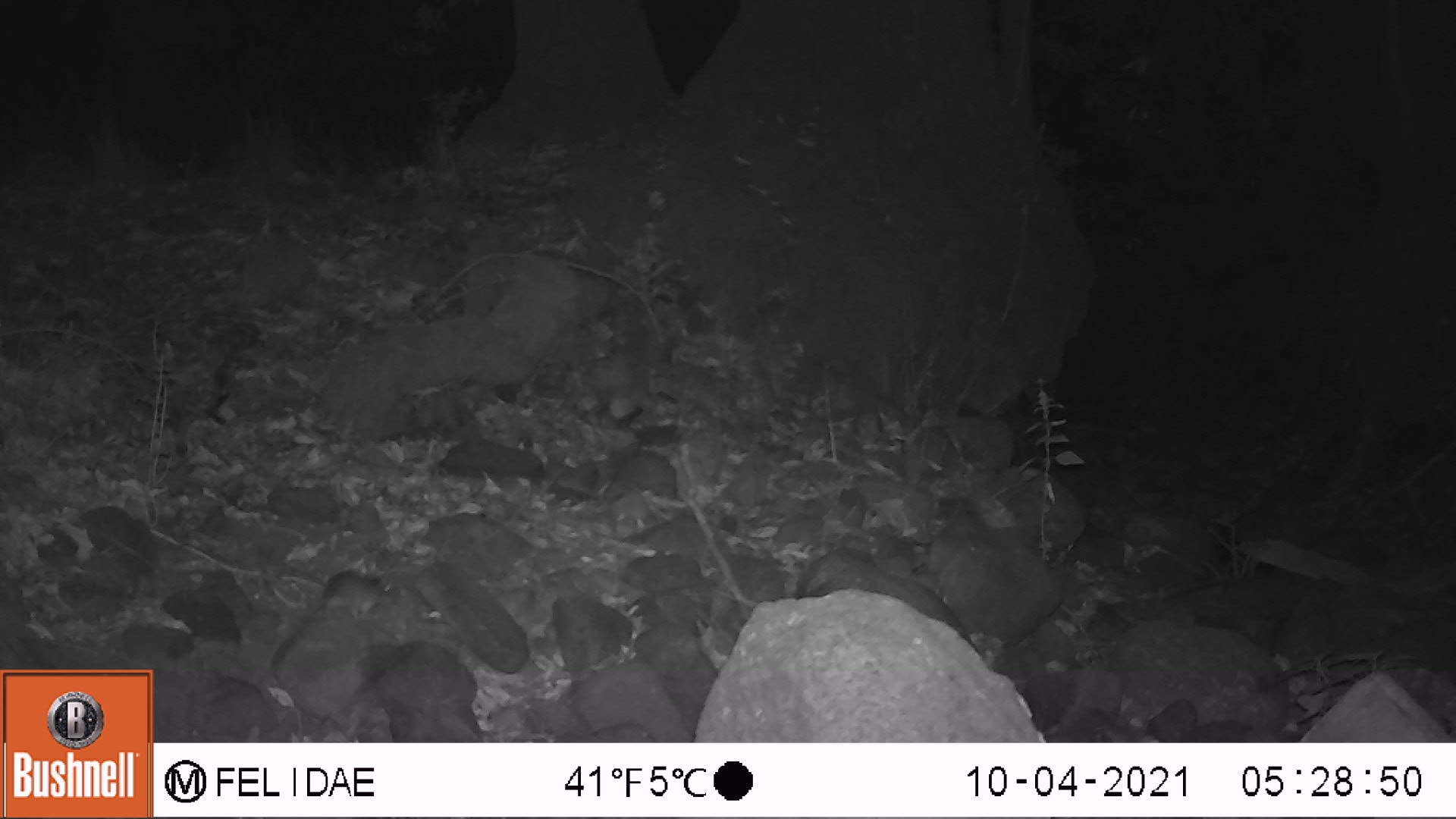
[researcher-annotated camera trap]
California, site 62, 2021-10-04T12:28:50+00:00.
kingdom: Animalia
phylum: Chordata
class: Mammalia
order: Rodentia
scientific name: Rodentia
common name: mouse or rat